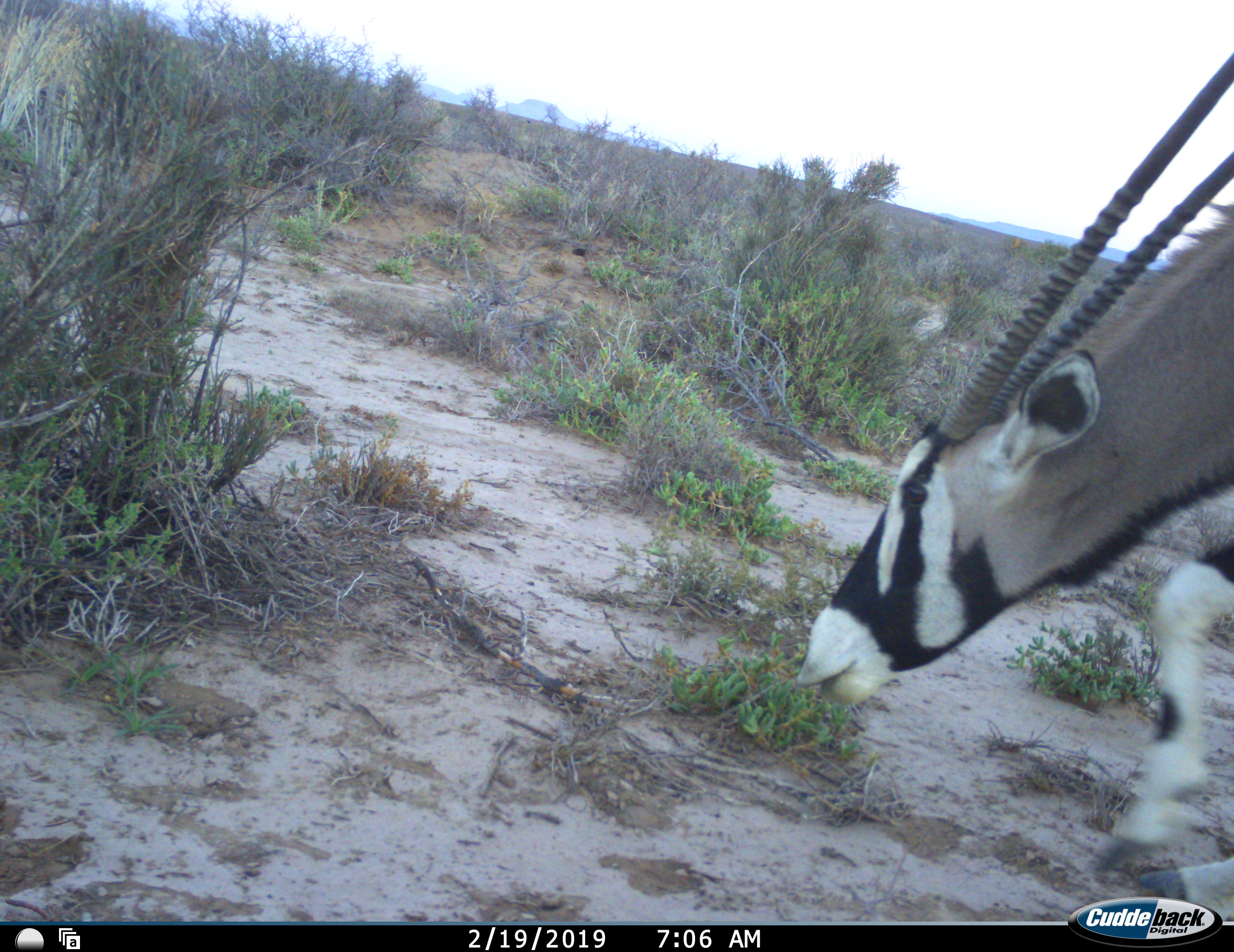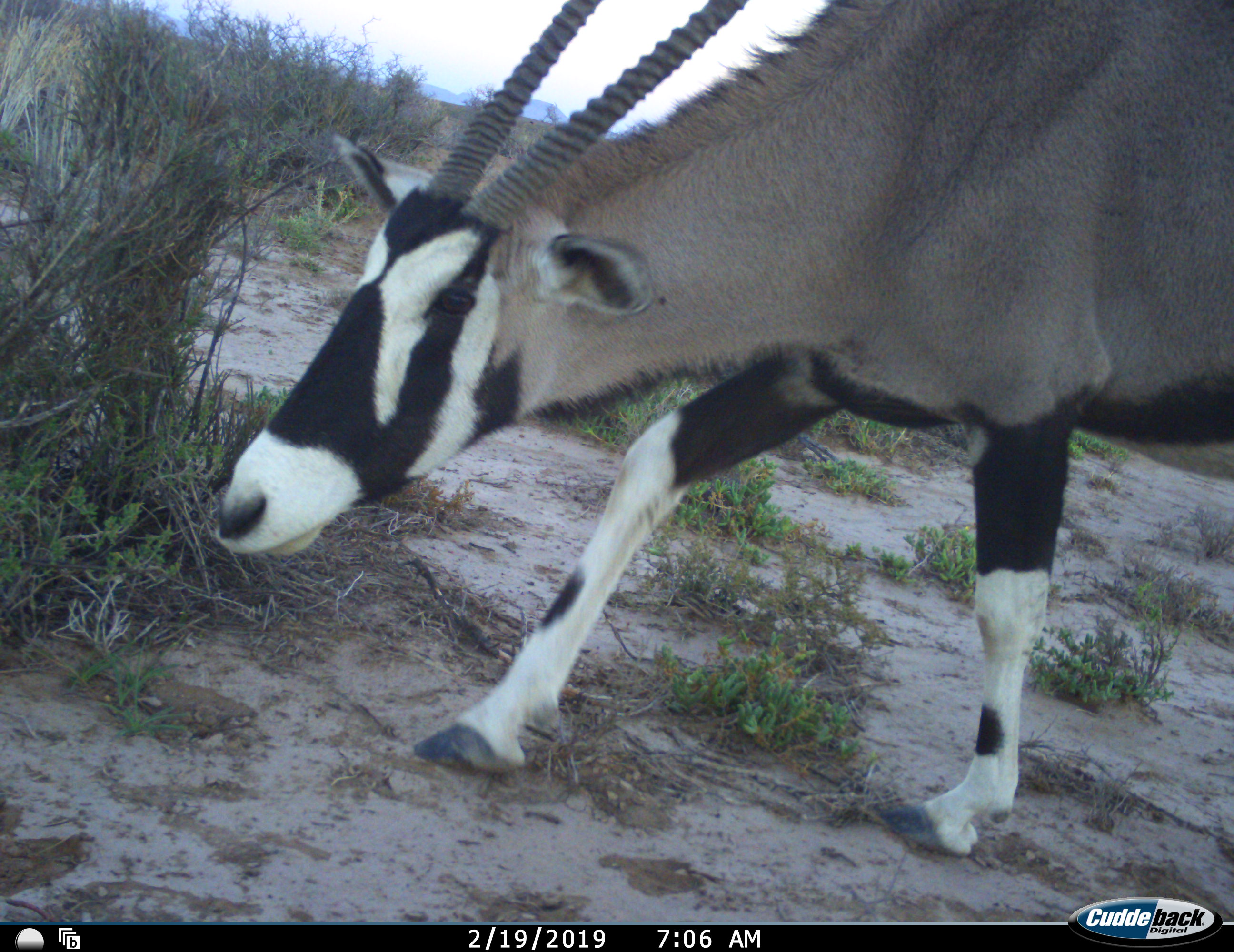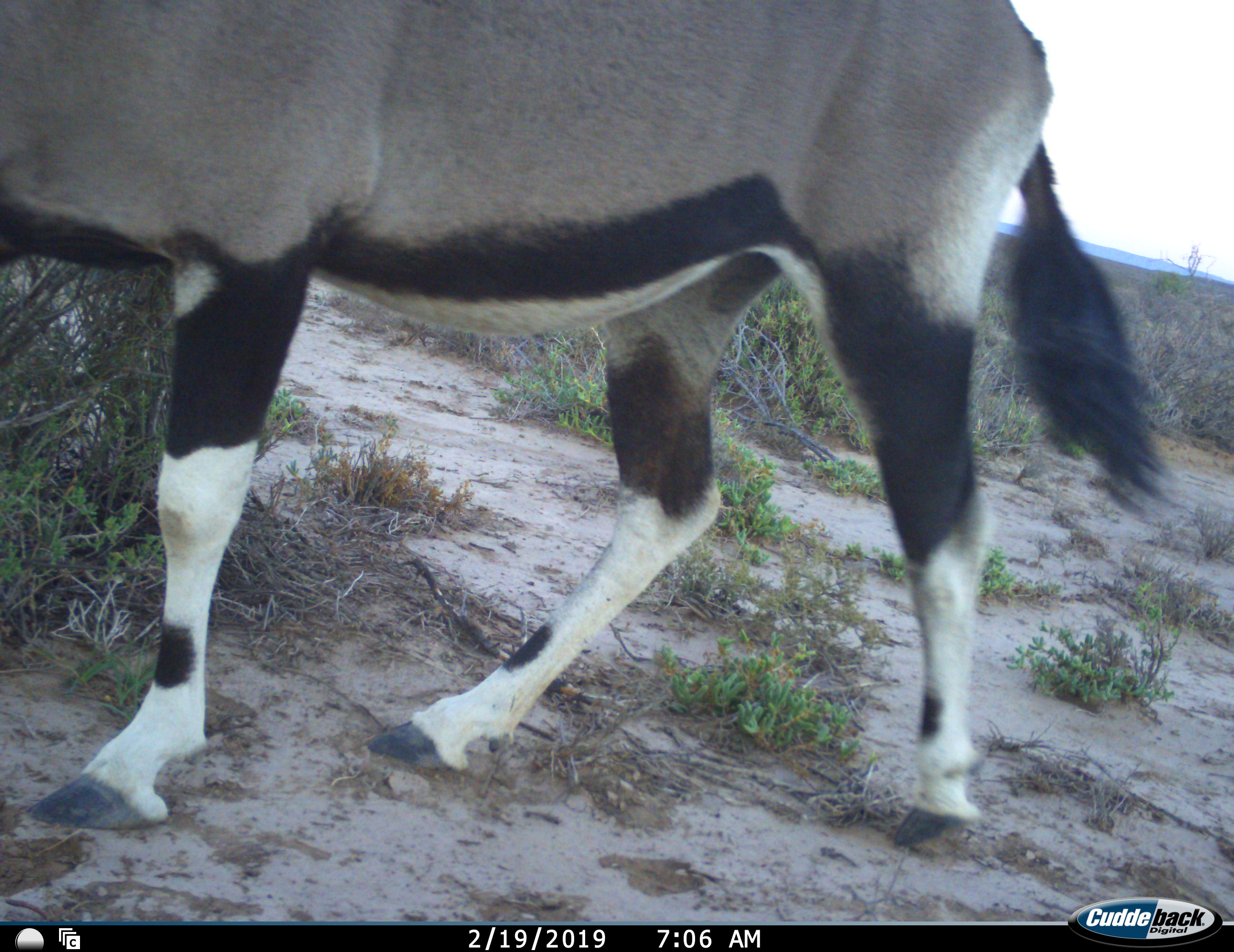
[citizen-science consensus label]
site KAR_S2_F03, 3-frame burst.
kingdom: Animalia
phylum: Chordata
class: Mammalia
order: Artiodactyla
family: Bovidae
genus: Oryx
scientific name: Oryx gazella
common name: gemsbok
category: oryx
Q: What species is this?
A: Oryx (gemsbok) (Oryx gazella).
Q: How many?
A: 1.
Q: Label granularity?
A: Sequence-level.